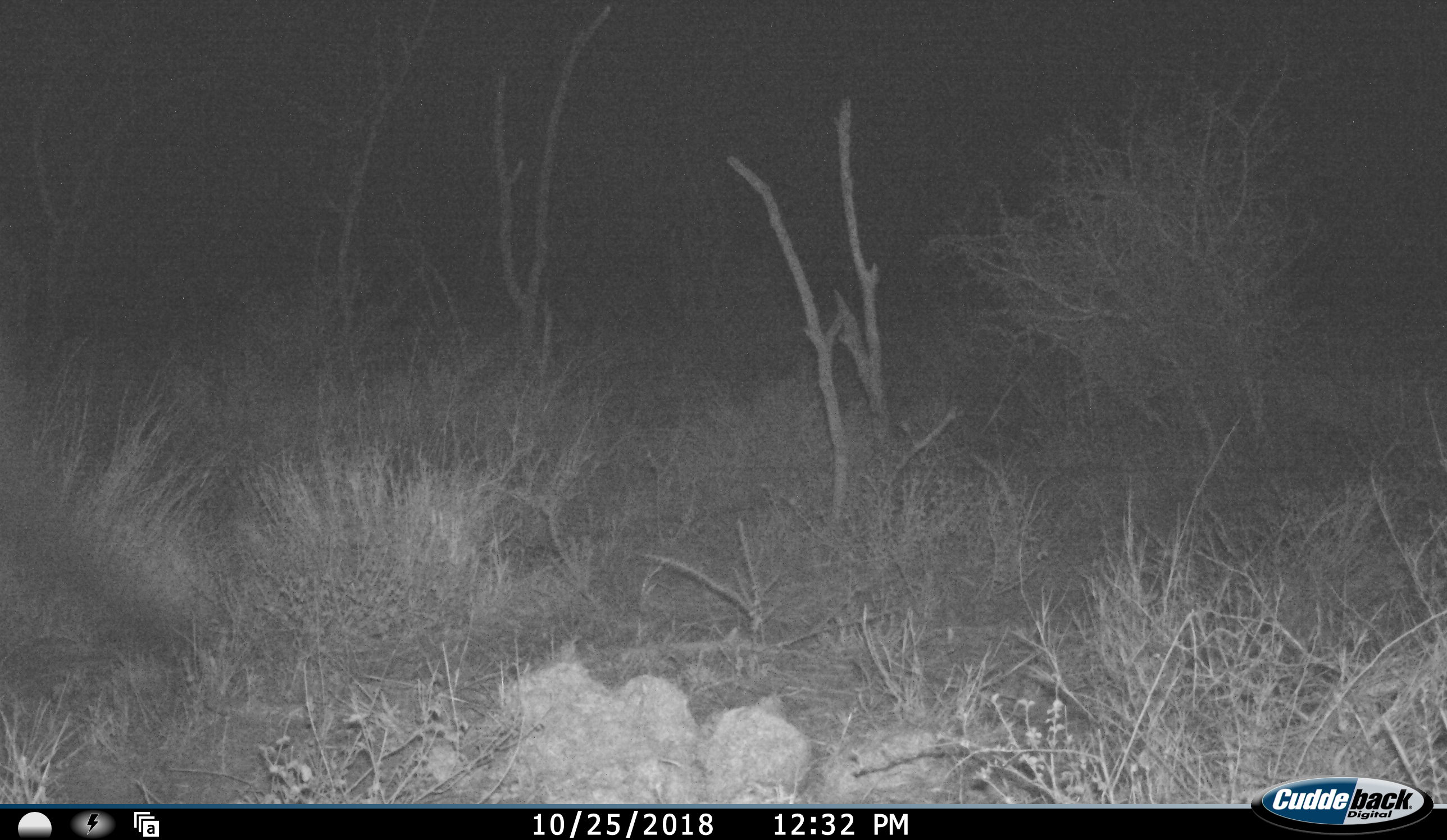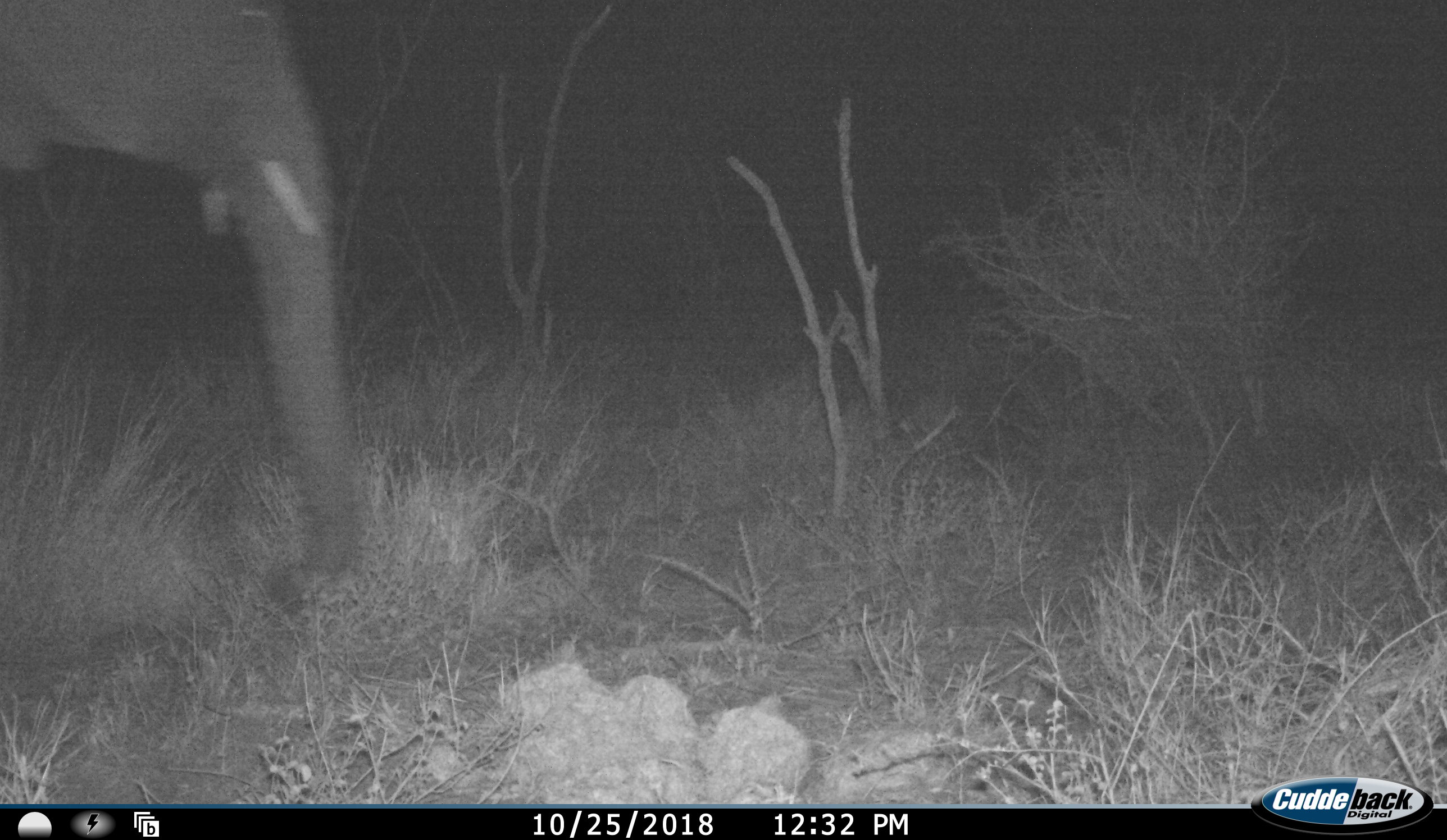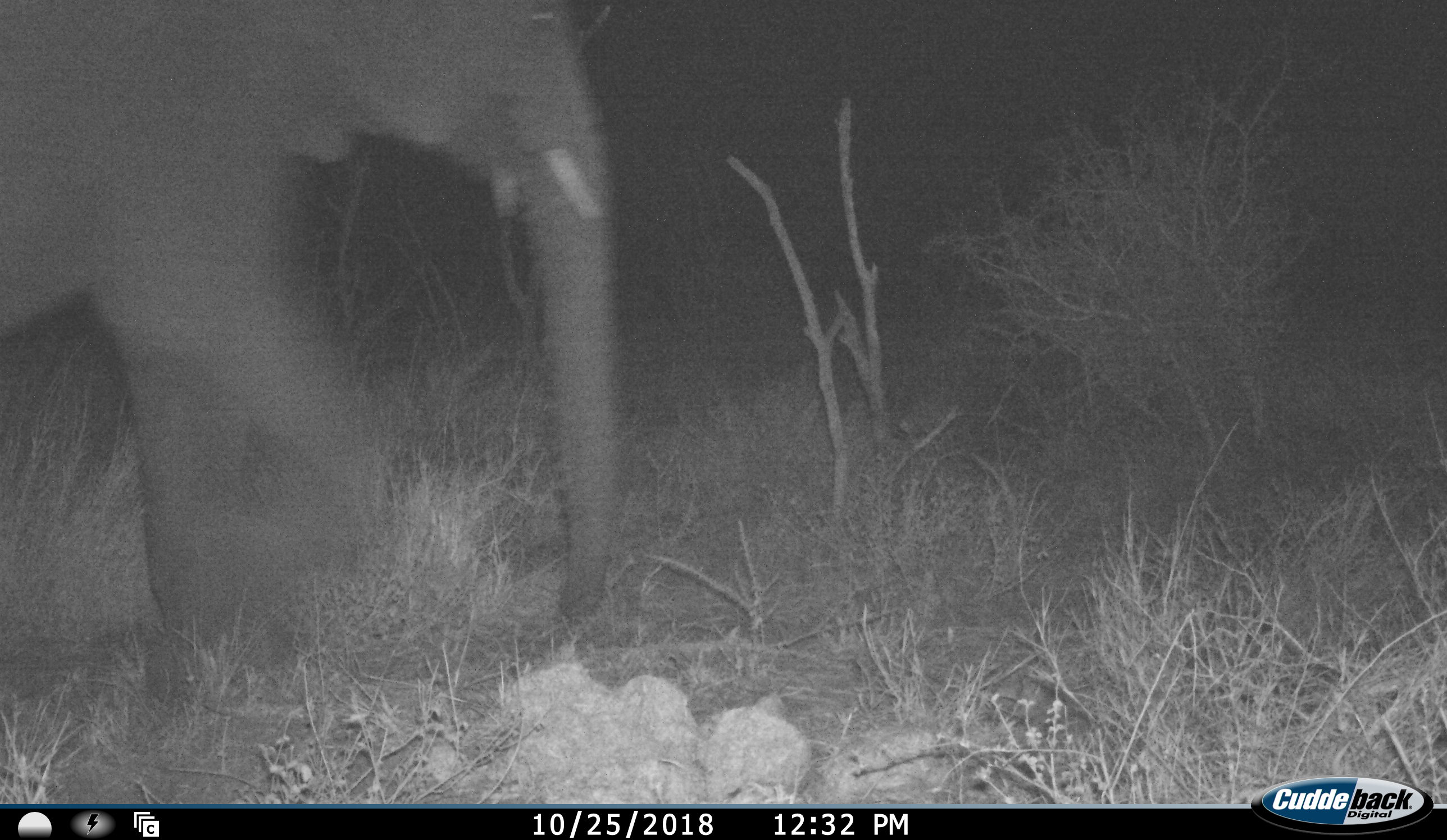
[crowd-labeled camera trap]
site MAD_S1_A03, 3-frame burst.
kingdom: Animalia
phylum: Chordata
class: Mammalia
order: Proboscidea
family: Elephantidae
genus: Loxodonta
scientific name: Loxodonta africana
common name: african bush elephant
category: elephant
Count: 1.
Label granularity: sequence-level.